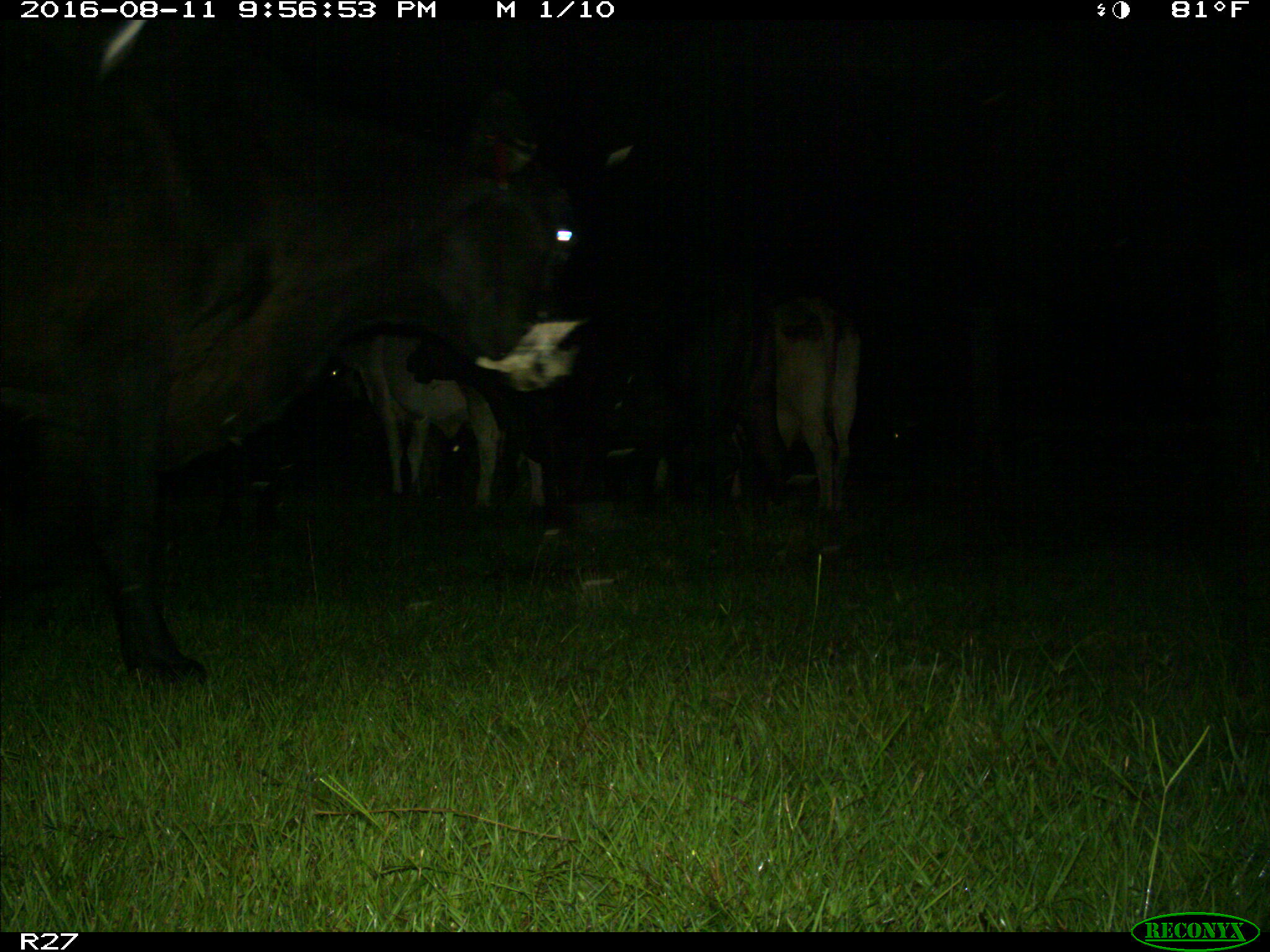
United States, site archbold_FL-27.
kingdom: Animalia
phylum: Chordata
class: Mammalia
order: Artiodactyla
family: Bovidae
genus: Bos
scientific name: Bos taurus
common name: domestic cow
Bos taurus (domestic cow).